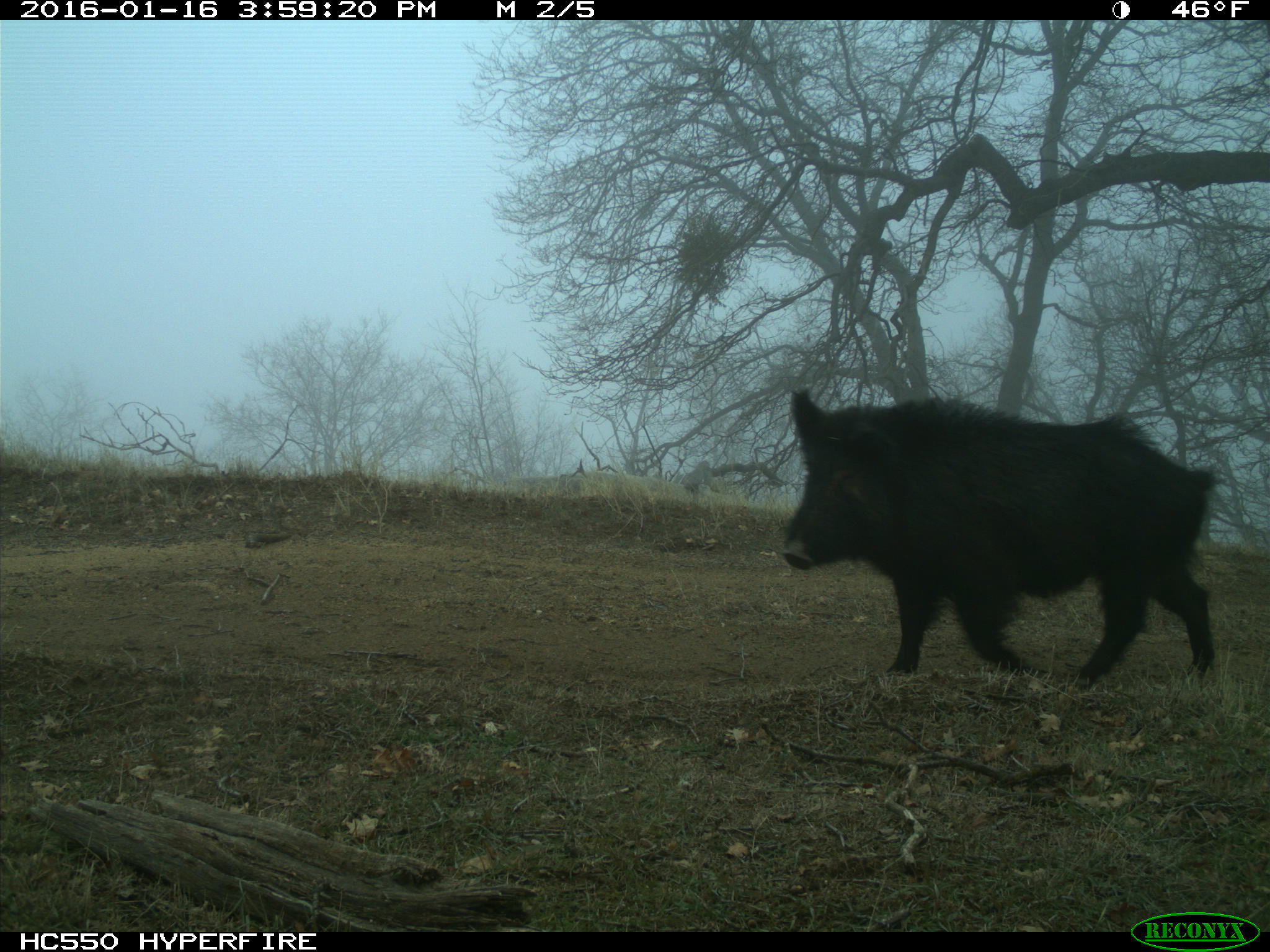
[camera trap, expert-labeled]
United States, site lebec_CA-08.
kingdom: Animalia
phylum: Chordata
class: Mammalia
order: Artiodactyla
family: Suidae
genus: Sus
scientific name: Sus scrofa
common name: wild boar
Sus scrofa (wild boar).